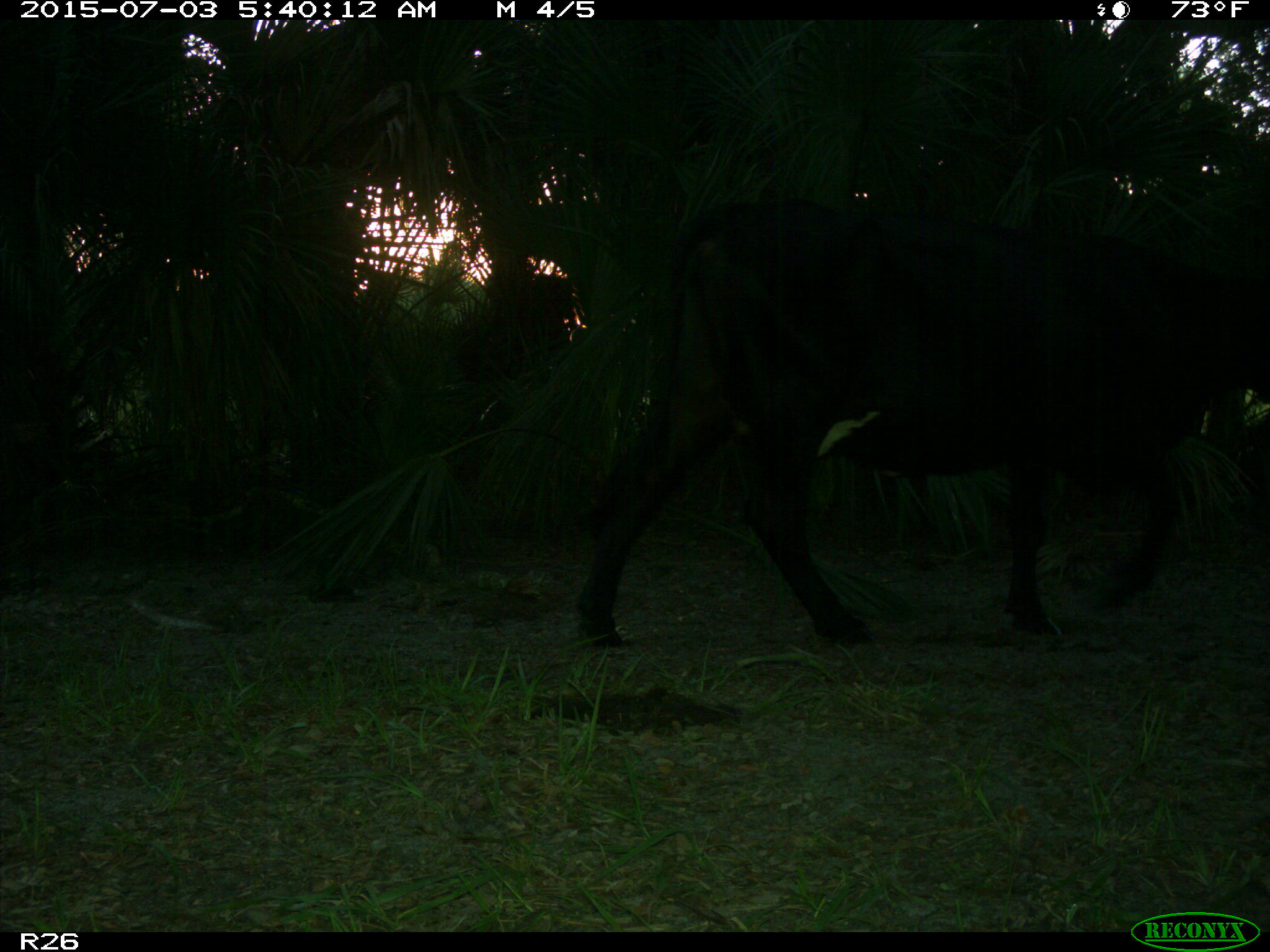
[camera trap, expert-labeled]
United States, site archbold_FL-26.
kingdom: Animalia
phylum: Chordata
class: Mammalia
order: Artiodactyla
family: Bovidae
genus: Bos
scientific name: Bos taurus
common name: domestic cow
Bos taurus (domestic cow).